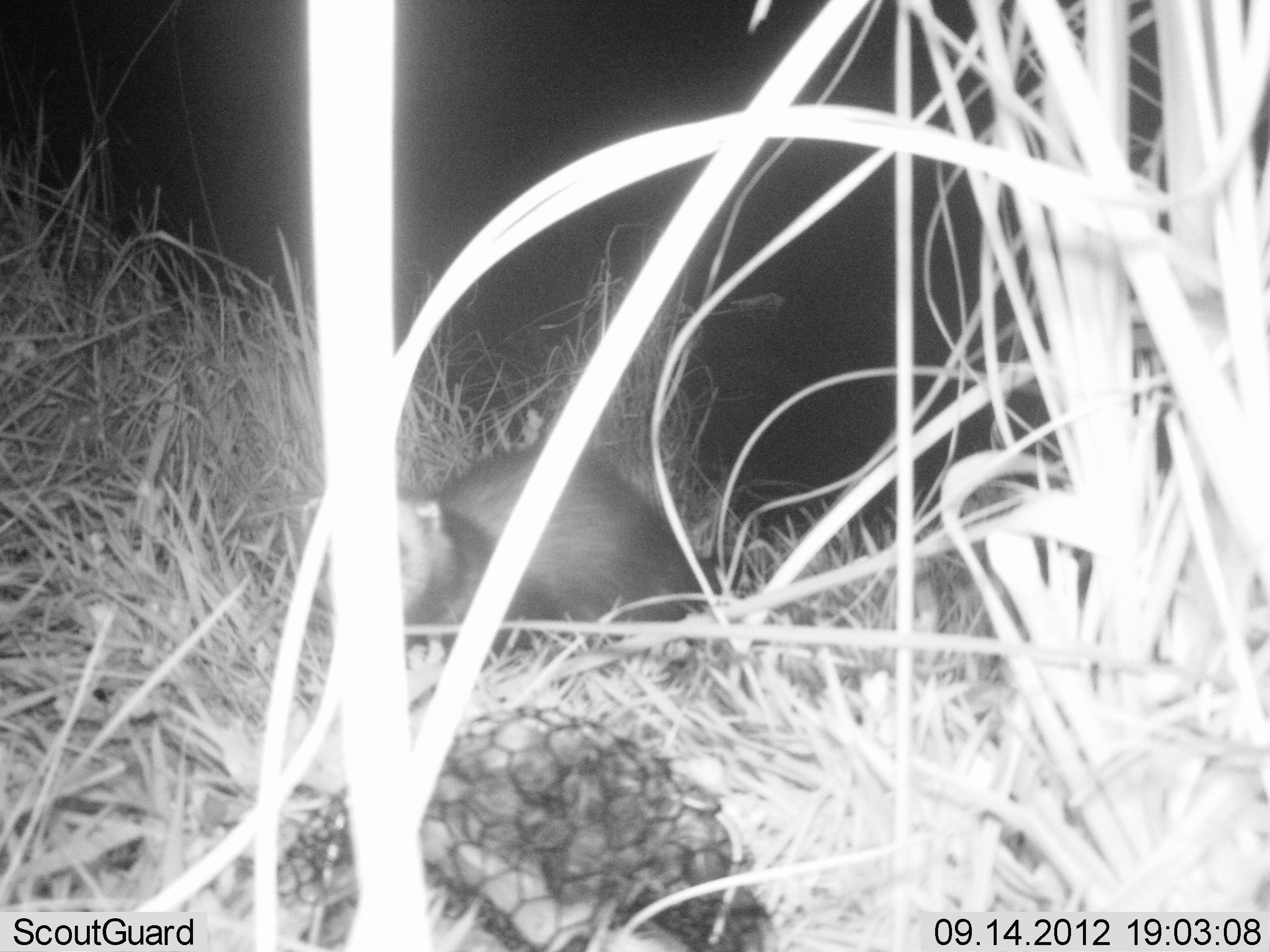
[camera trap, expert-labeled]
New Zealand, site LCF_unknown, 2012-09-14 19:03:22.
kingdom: Animalia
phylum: Chordata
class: Mammalia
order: Carnivora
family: Mustelidae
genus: Mustela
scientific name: Mustela furo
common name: ferret